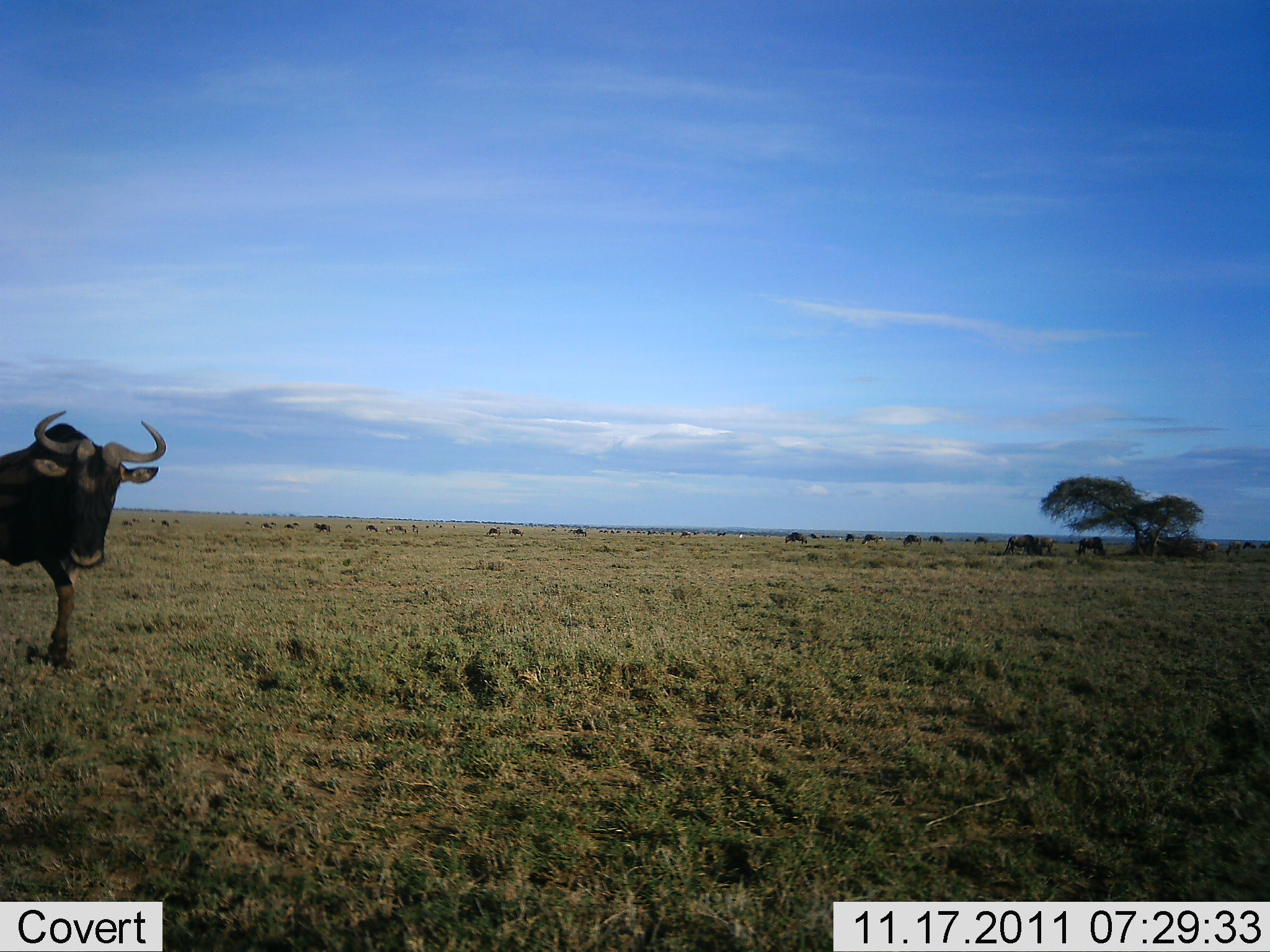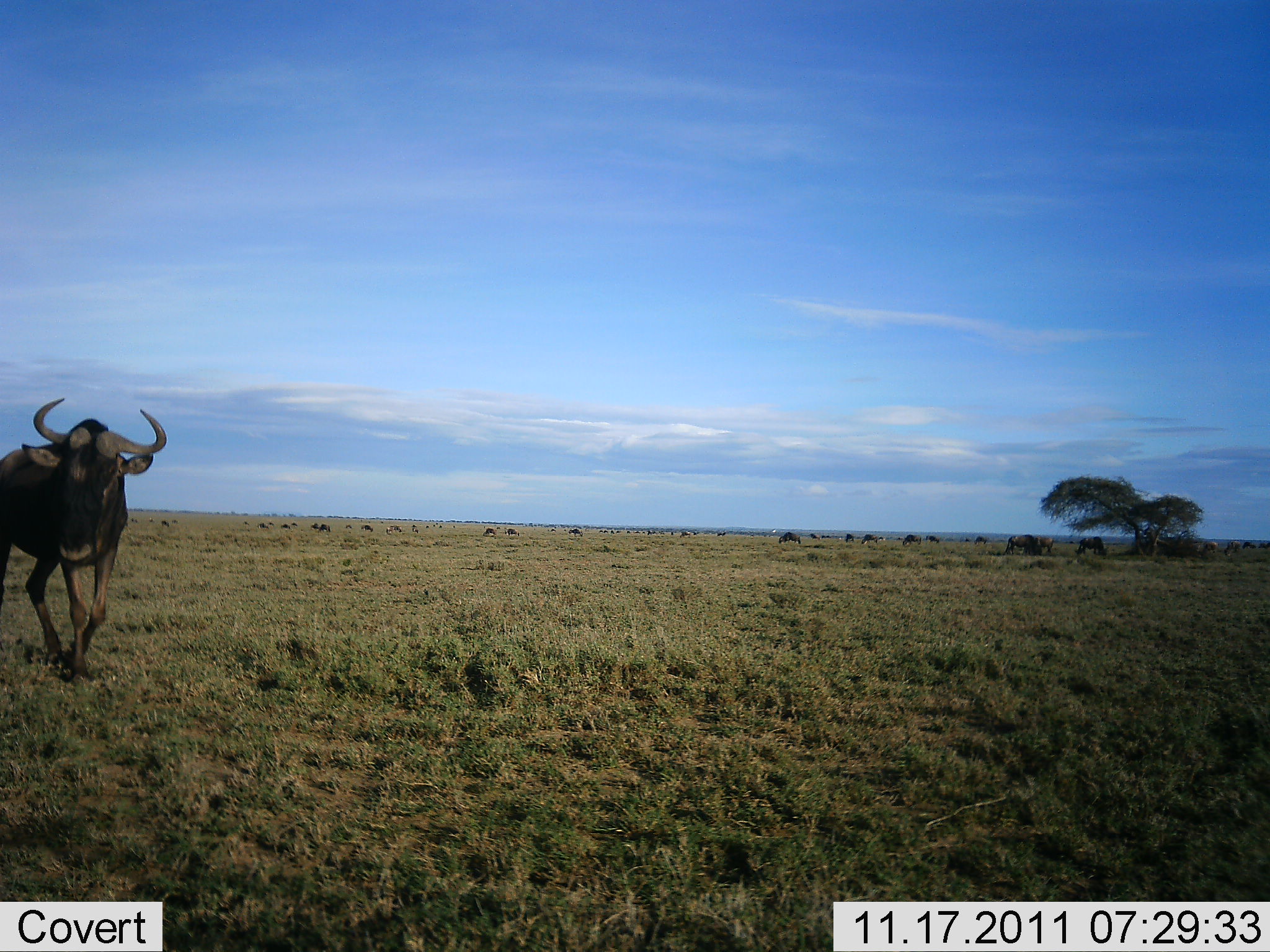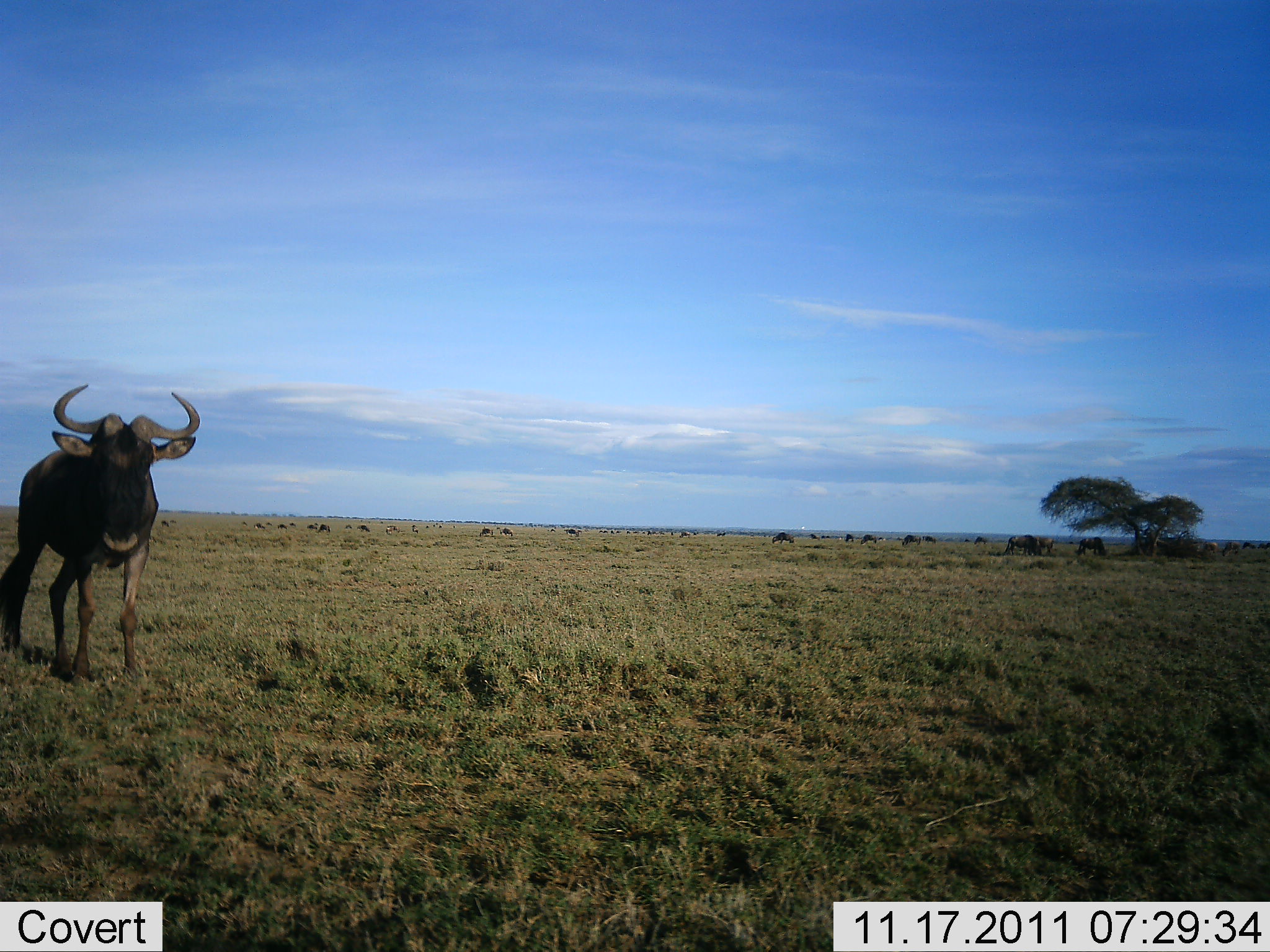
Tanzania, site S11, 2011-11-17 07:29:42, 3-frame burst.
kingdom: Animalia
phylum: Chordata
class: Mammalia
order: Artiodactyla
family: Bovidae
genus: Connochaetes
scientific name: Connochaetes taurinus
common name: blue wildebeest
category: wildebeest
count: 11-50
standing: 27%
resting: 9%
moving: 91%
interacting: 18%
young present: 0%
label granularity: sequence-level